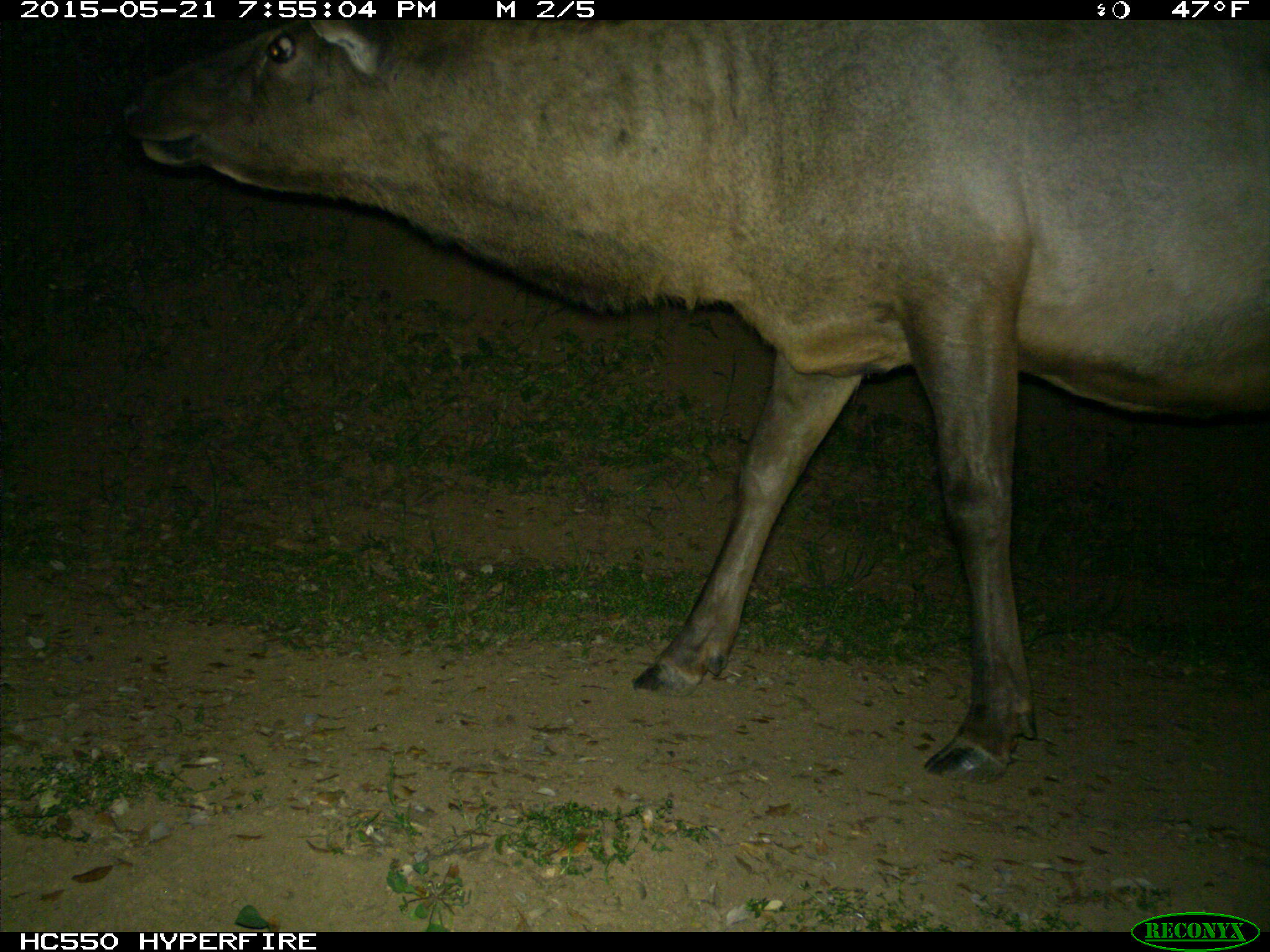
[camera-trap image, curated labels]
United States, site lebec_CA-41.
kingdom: Animalia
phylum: Chordata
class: Mammalia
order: Artiodactyla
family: Cervidae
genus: Cervus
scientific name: Cervus canadensis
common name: elk